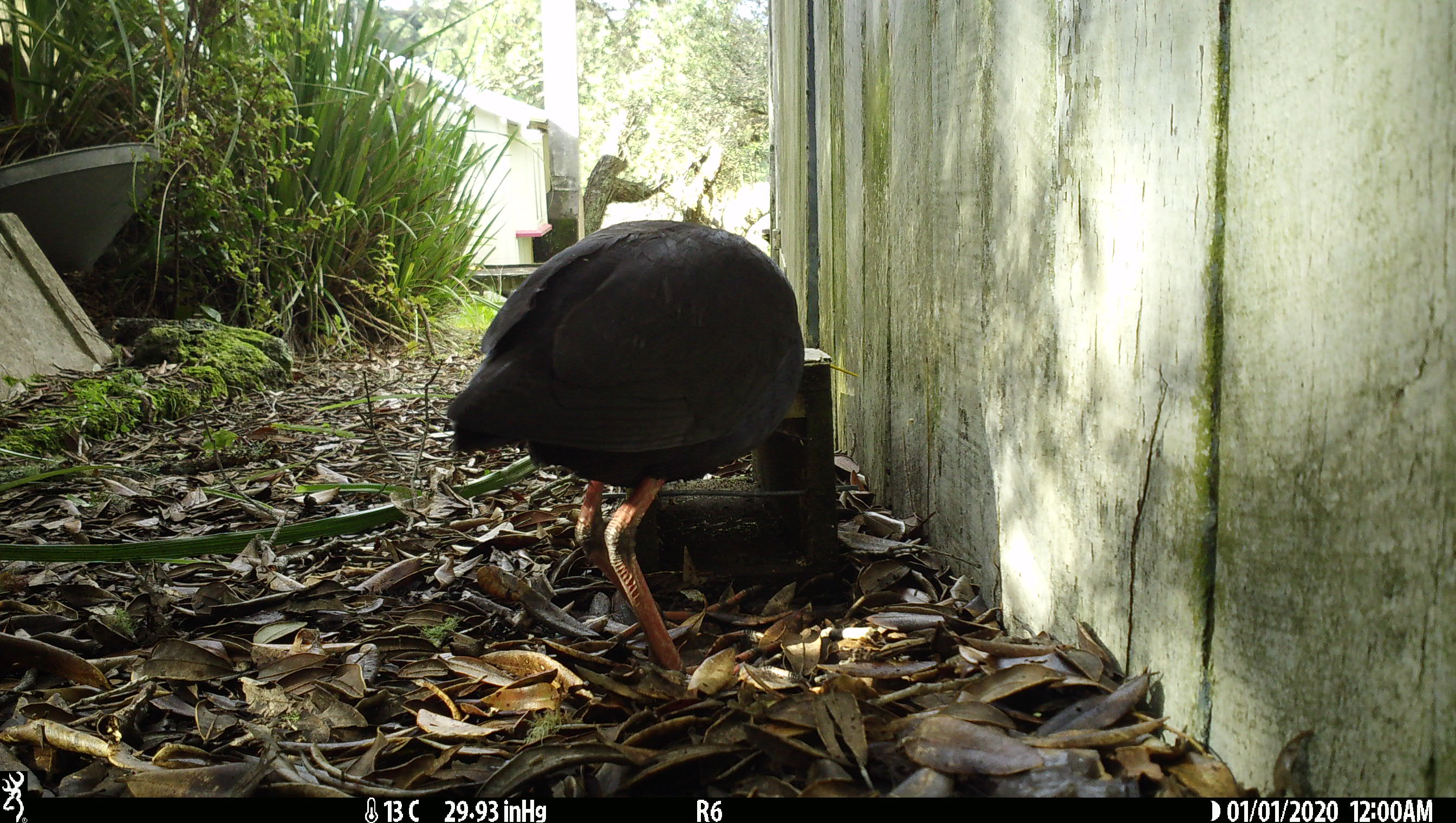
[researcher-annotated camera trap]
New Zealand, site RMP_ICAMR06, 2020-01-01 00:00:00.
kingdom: Animalia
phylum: Chordata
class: Aves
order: Gruiformes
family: Rallidae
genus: Porphyrio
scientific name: Porphyrio melanotus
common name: australasian swamphen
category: pukeko